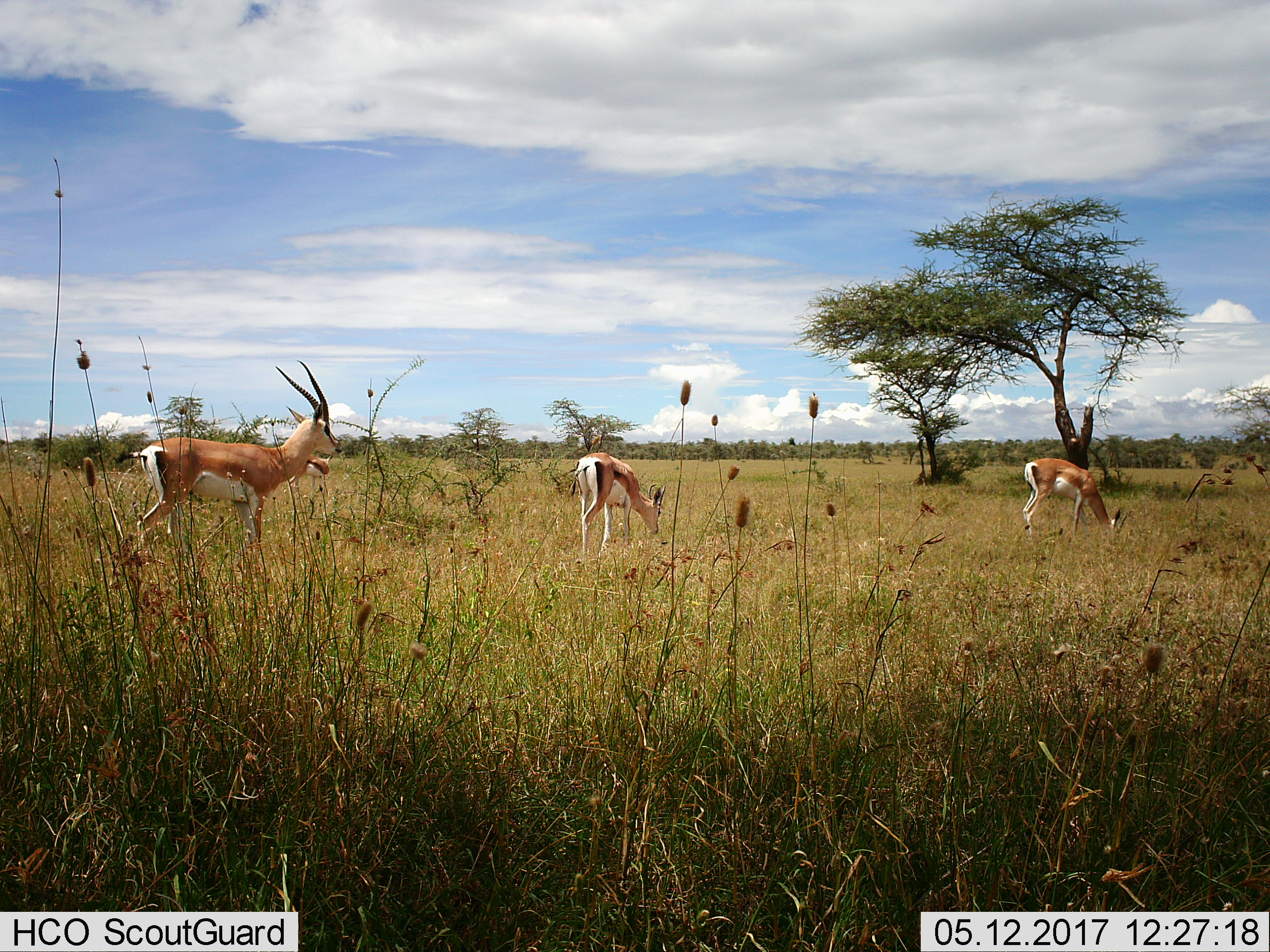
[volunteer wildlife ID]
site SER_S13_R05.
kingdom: Animalia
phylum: Chordata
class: Mammalia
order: Artiodactyla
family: Bovidae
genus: Nanger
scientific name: Nanger granti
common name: grant's gazelle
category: gazellegrants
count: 4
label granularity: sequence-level